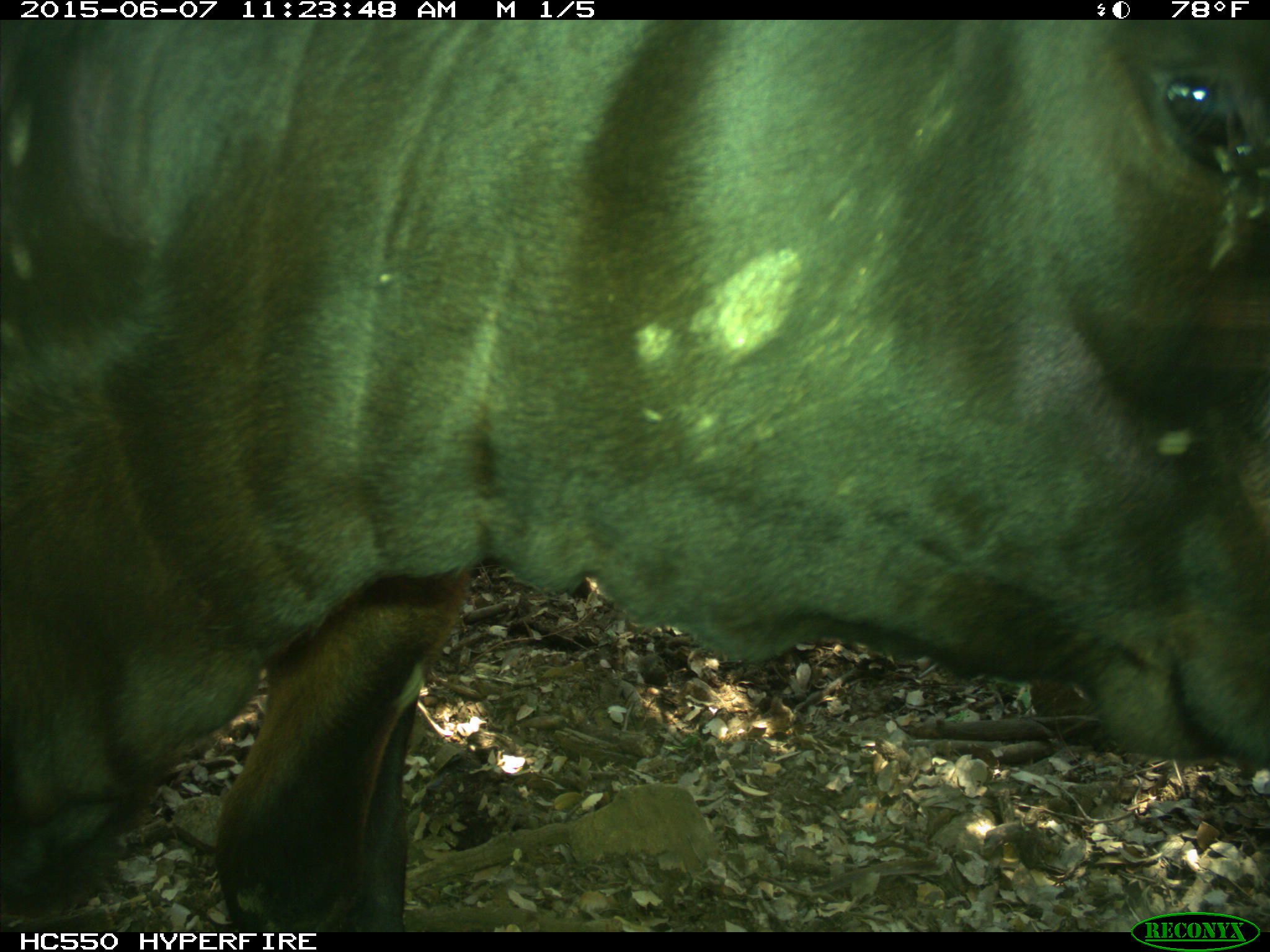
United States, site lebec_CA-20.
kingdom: Animalia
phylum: Chordata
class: Mammalia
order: Artiodactyla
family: Bovidae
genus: Bos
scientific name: Bos taurus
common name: domestic cow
Bos taurus (domestic cow).